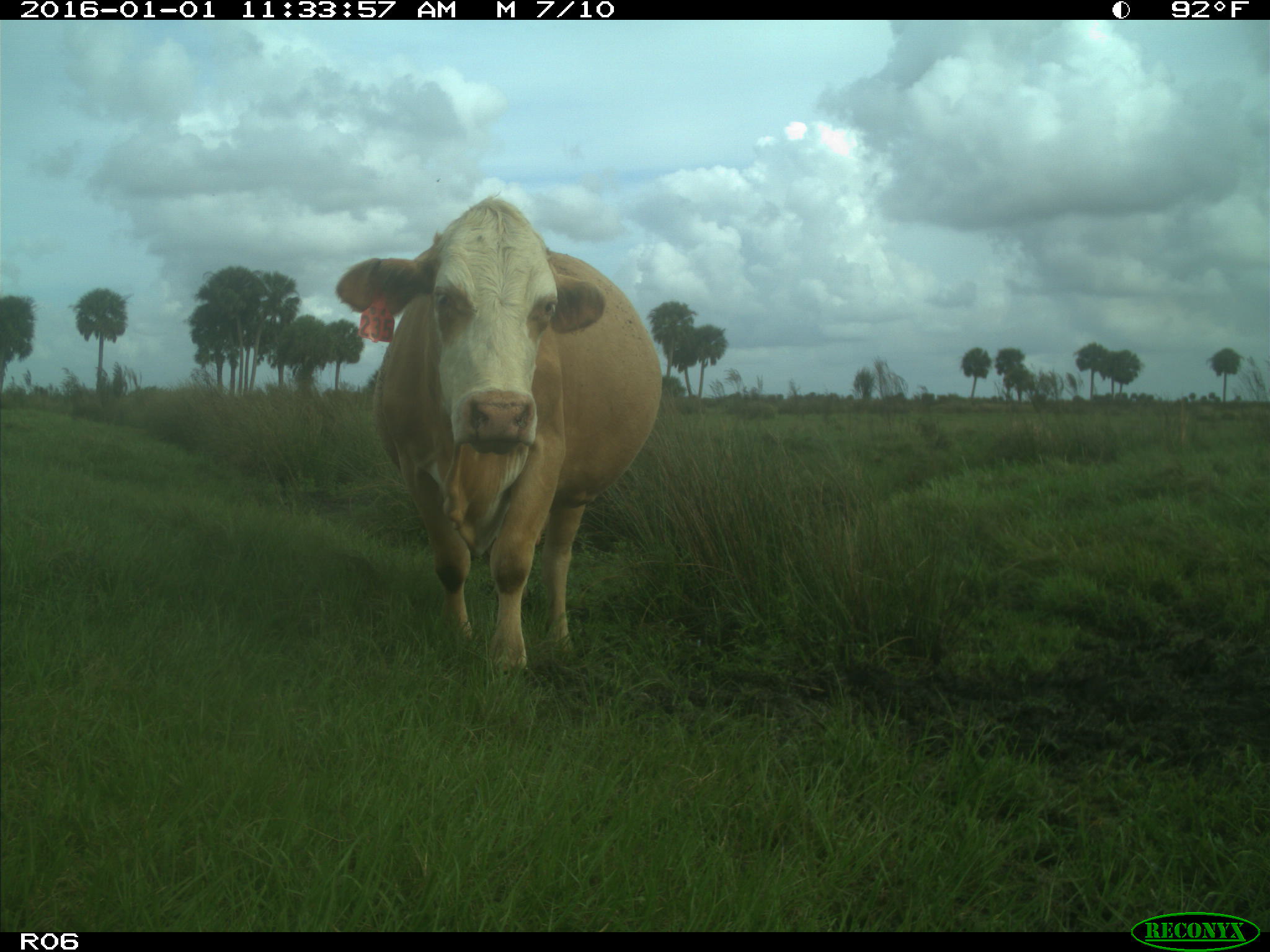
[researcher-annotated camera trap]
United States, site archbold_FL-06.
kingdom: Animalia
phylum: Chordata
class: Mammalia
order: Artiodactyla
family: Bovidae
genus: Bos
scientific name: Bos taurus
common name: domestic cow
Bos taurus (domestic cow).